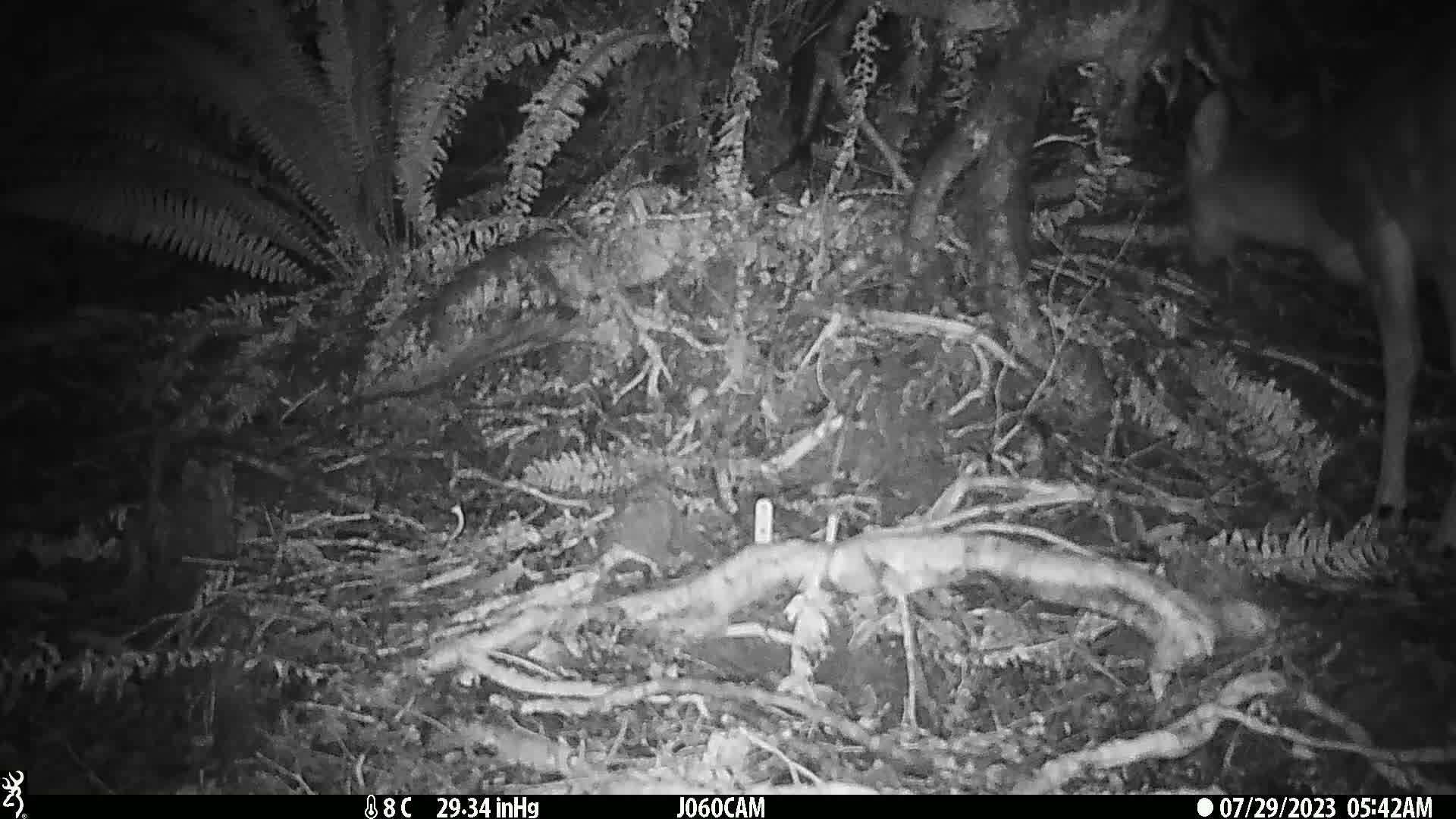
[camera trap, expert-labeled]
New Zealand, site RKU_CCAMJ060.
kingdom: Animalia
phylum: Chordata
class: Mammalia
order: Artiodactyla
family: Cervidae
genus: Odocoileus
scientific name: Odocoileus virginianus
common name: white-tailed deer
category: white tailed deer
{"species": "white tailed deer (white-tailed deer) (Odocoileus virginianus)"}